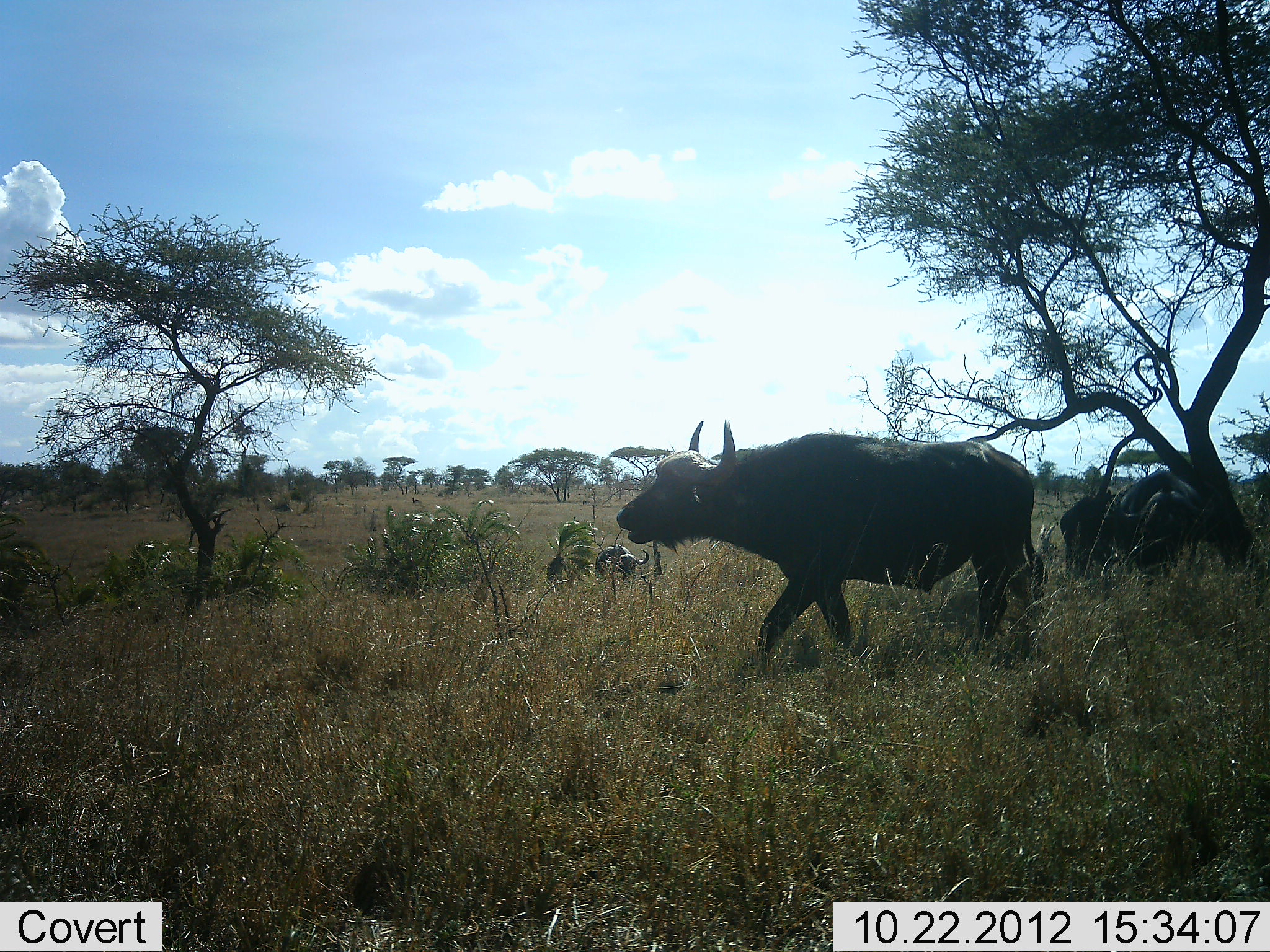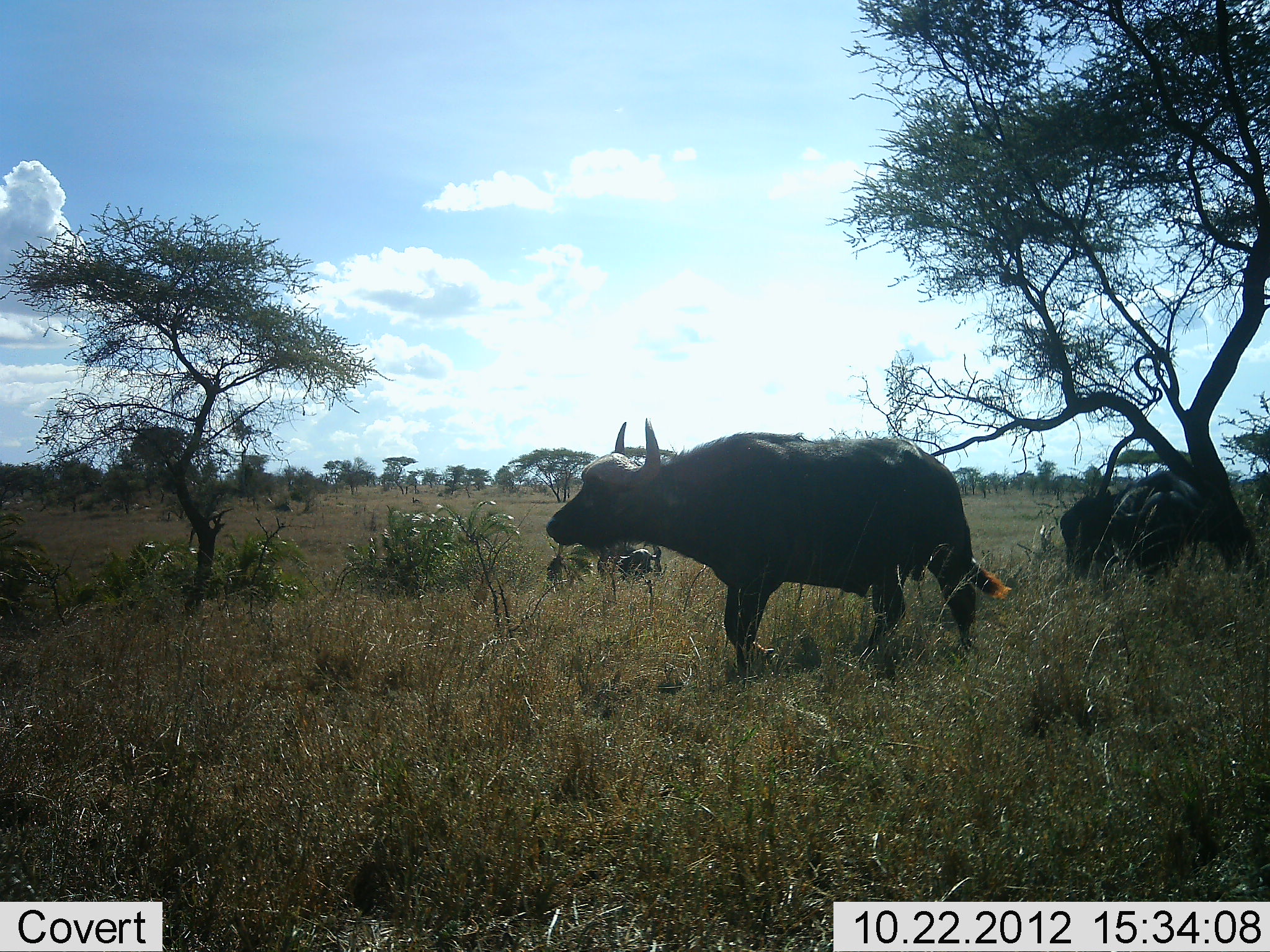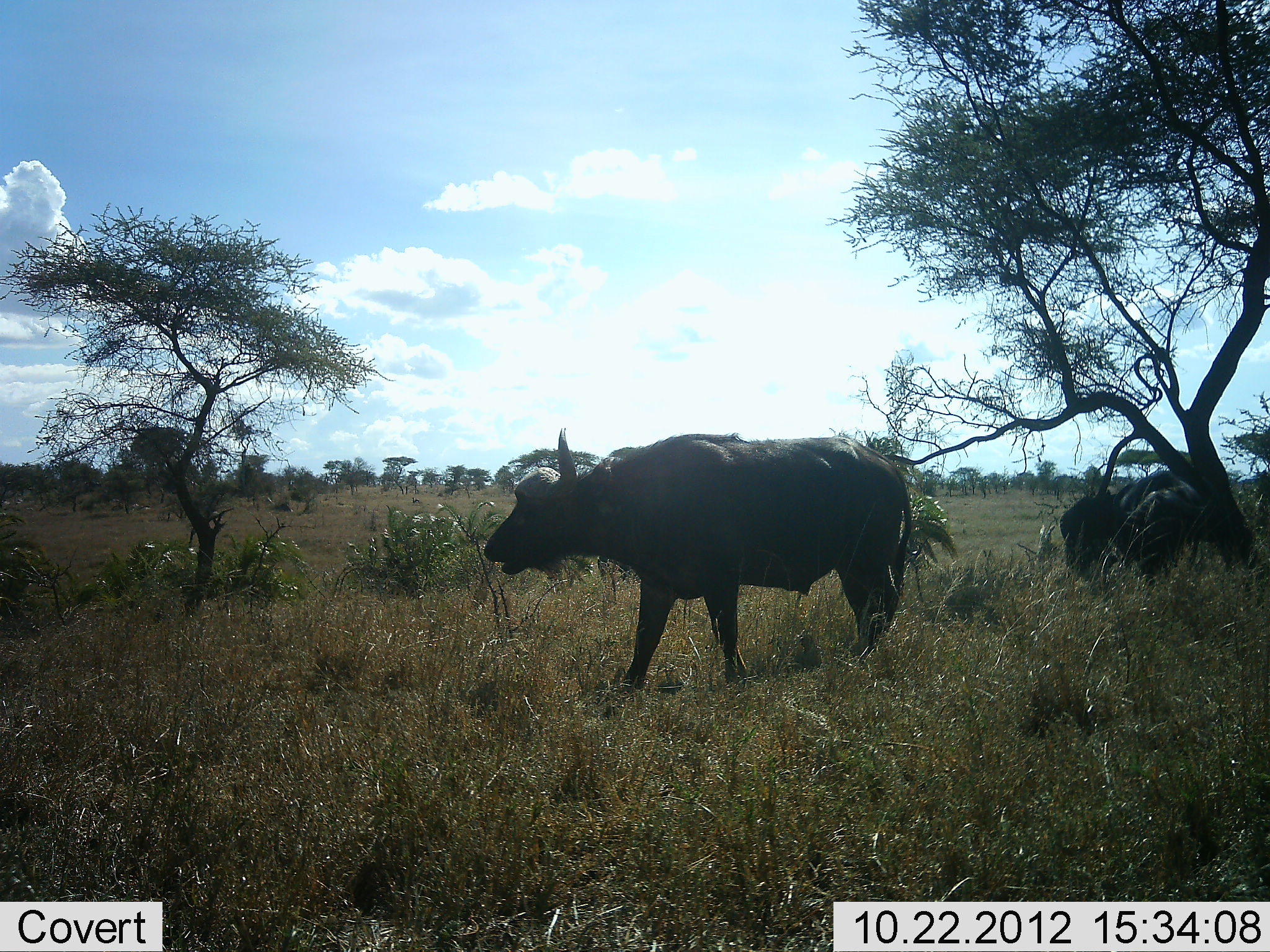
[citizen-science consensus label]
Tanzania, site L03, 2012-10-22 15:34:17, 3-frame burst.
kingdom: Animalia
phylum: Chordata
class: Mammalia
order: Artiodactyla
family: Bovidae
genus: Syncerus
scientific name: Syncerus caffer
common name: cape buffalo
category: buffalo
Buffalo (cape buffalo) (Syncerus caffer), count 4. Behavior (volunteer vote fractions): standing 50%, resting 30%, moving 90%, interacting 0%. Young present (vote fraction): 0%. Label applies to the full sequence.